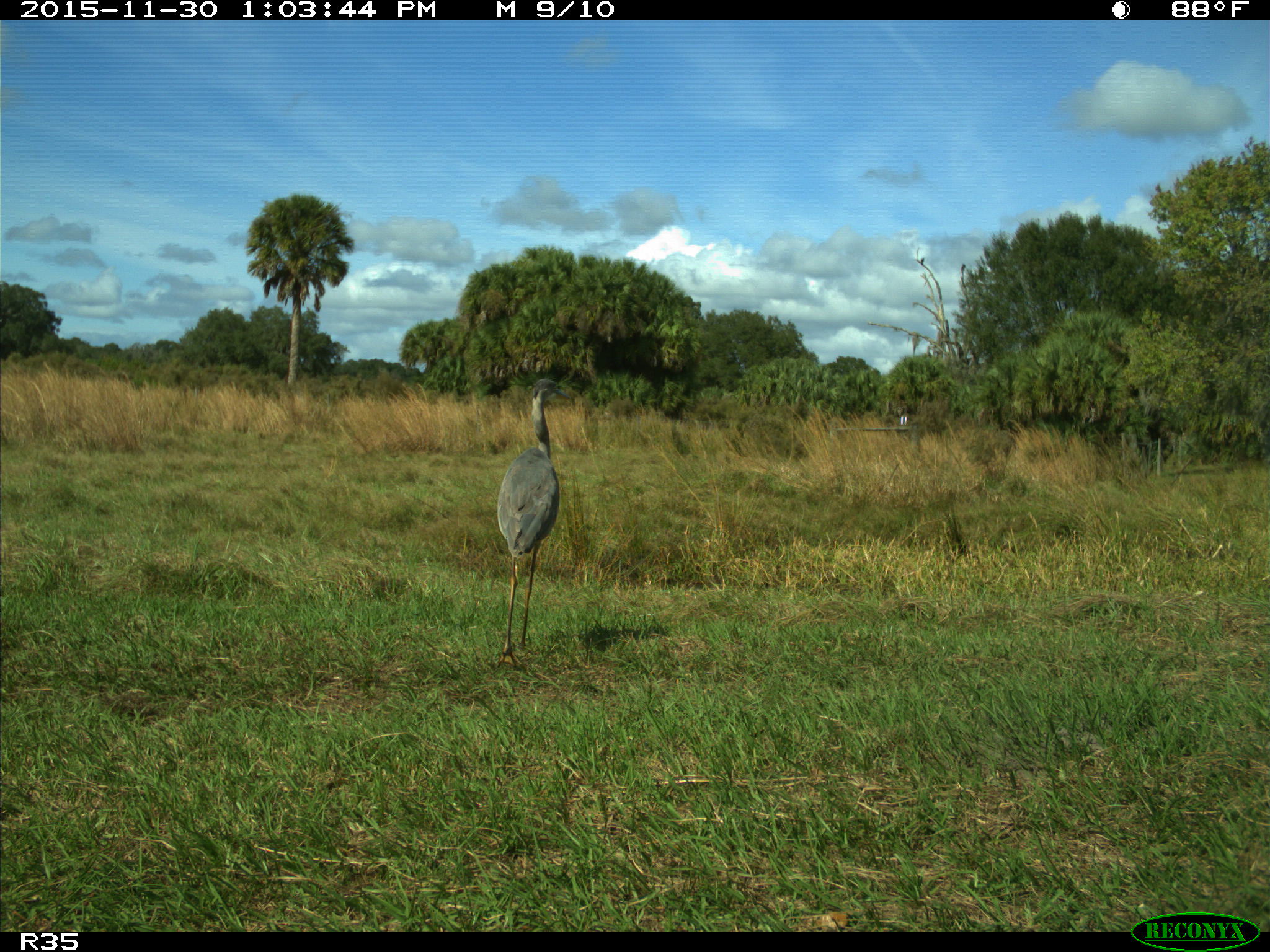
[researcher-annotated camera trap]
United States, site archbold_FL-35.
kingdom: Animalia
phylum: Chordata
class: Aves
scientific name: Aves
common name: birds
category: unidentified bird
Unidentified bird (birds) (Aves).